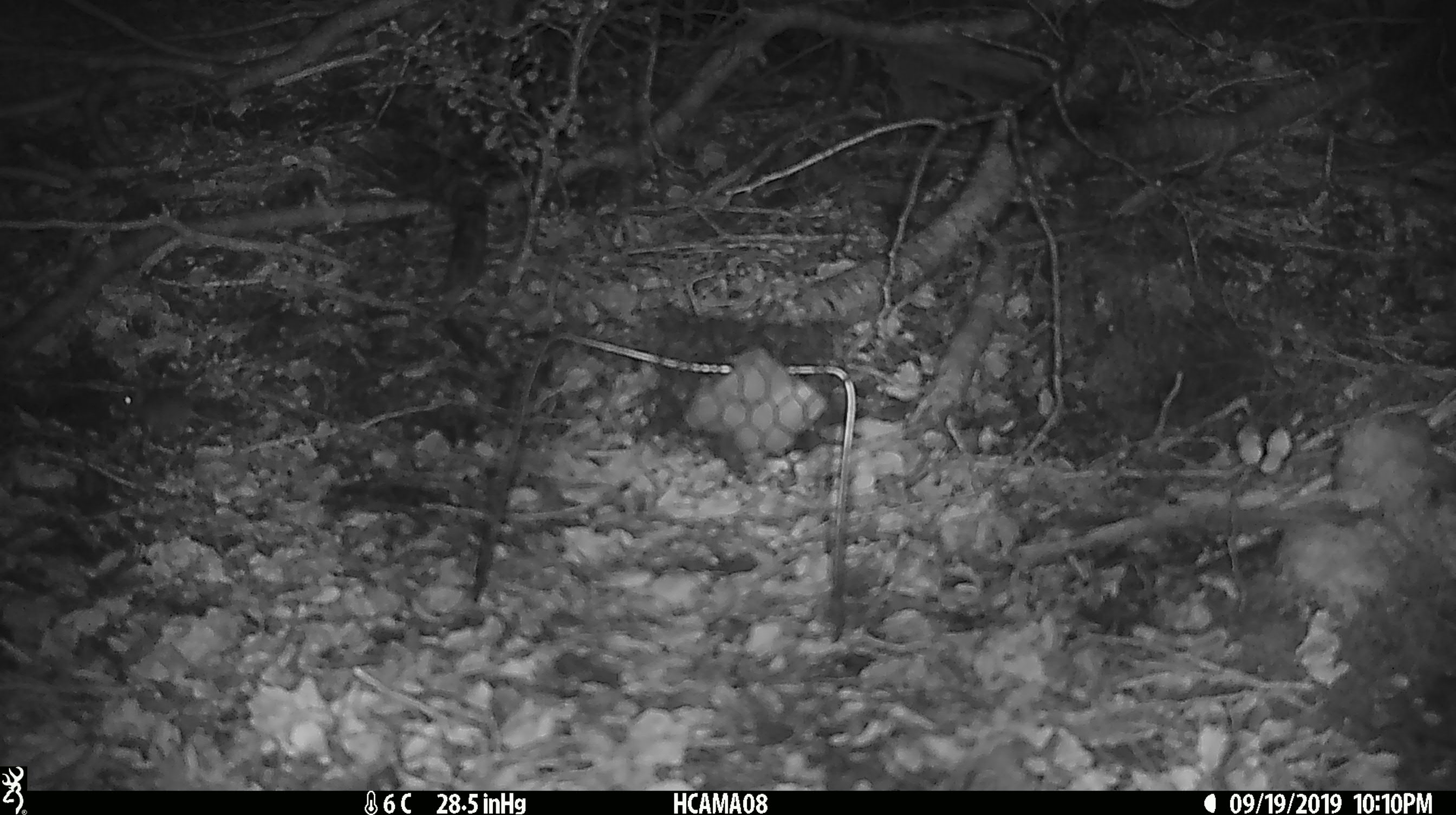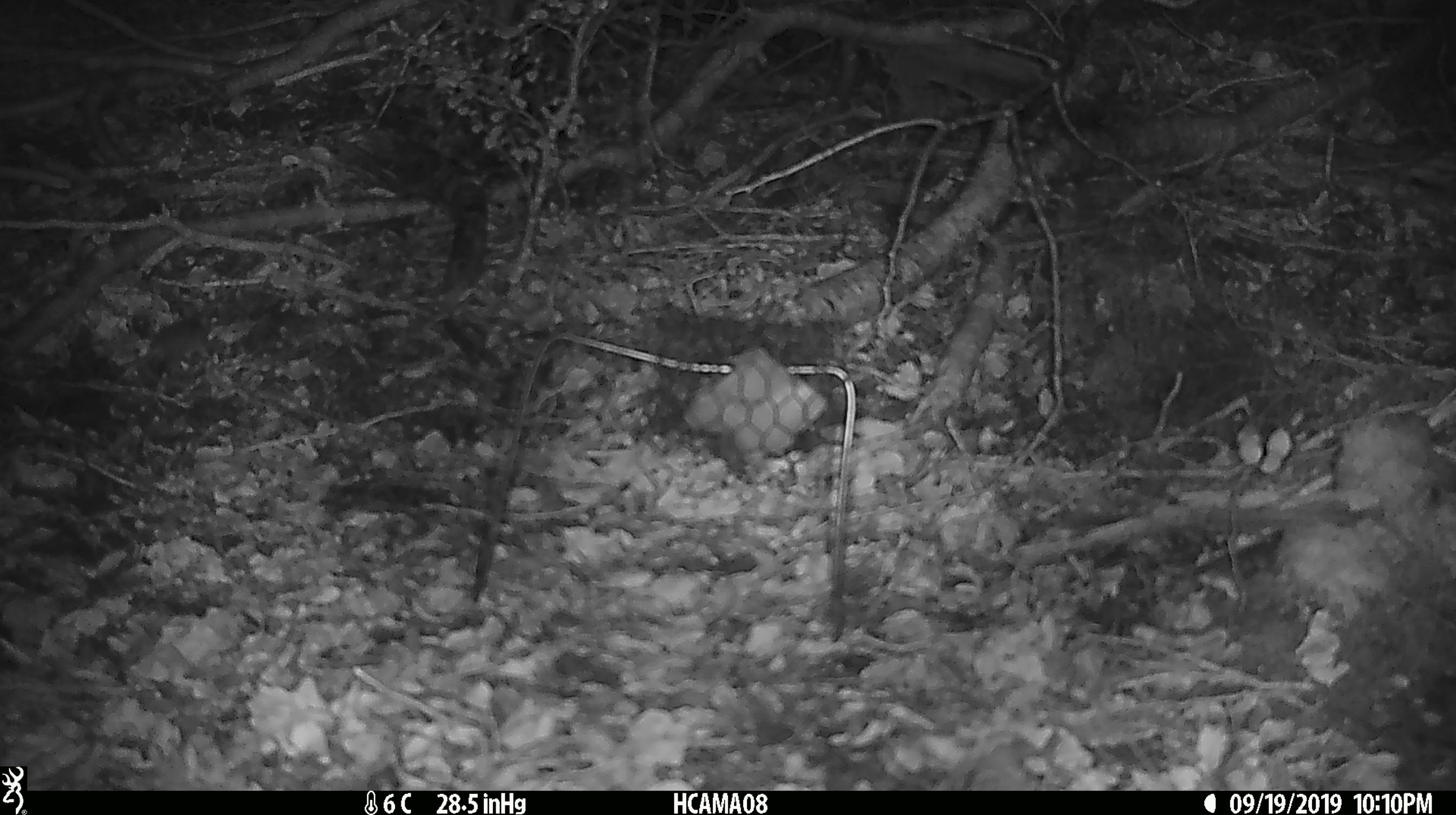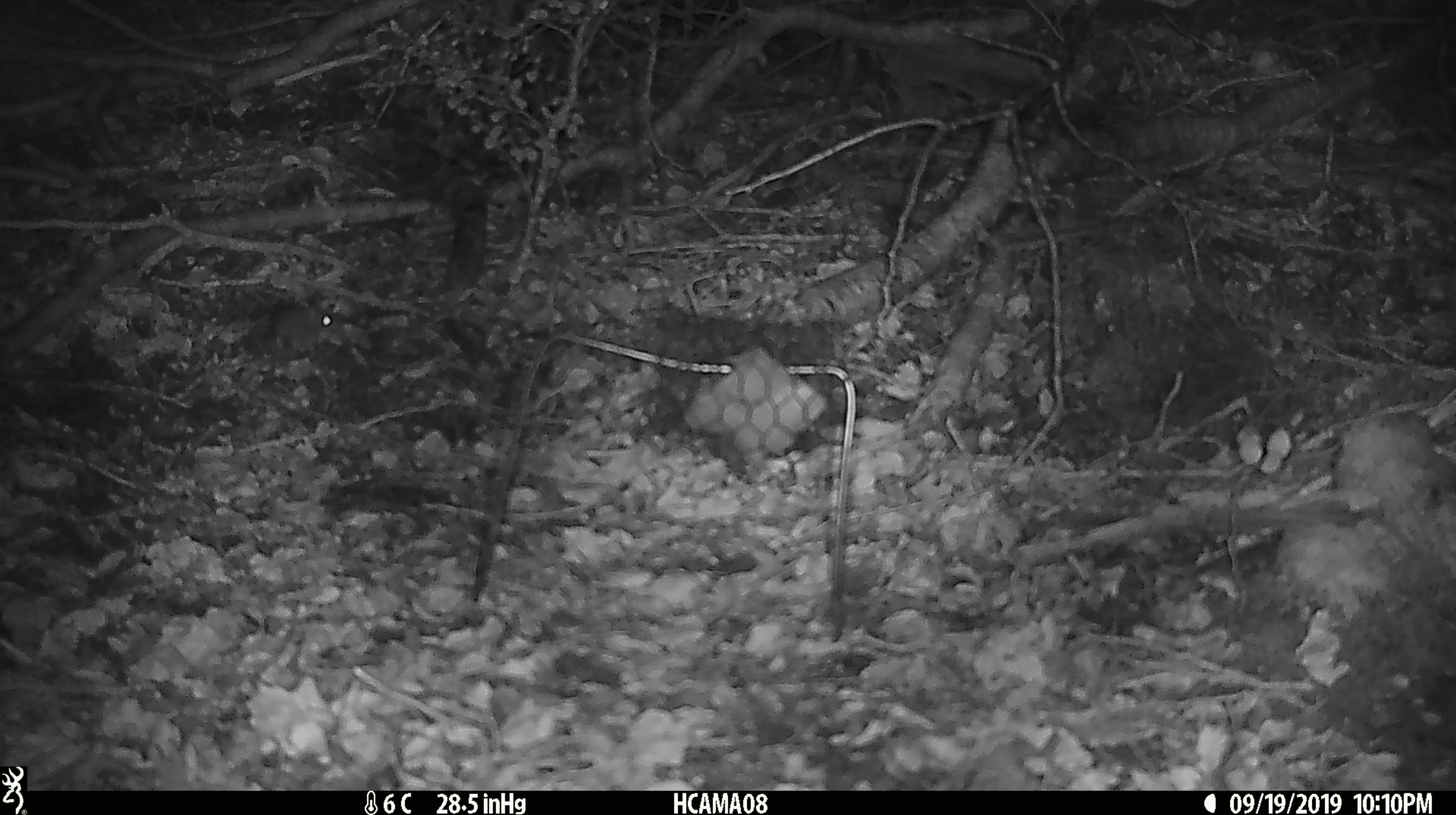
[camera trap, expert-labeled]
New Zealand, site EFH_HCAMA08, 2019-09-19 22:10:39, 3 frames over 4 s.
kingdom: Animalia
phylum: Chordata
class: Mammalia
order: Rodentia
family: Muridae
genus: Mus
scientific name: Mus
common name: mouse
Mouse (Mus).